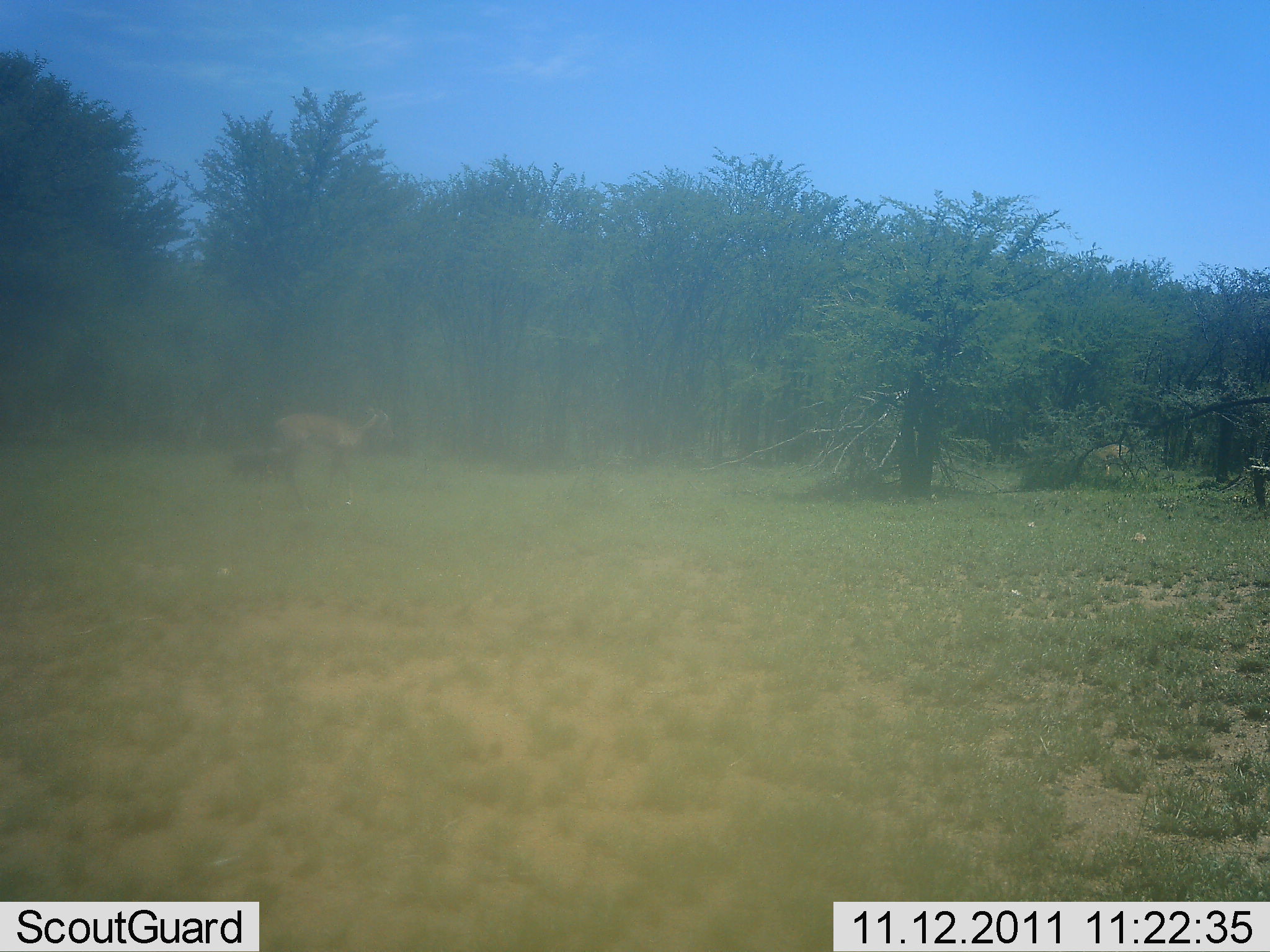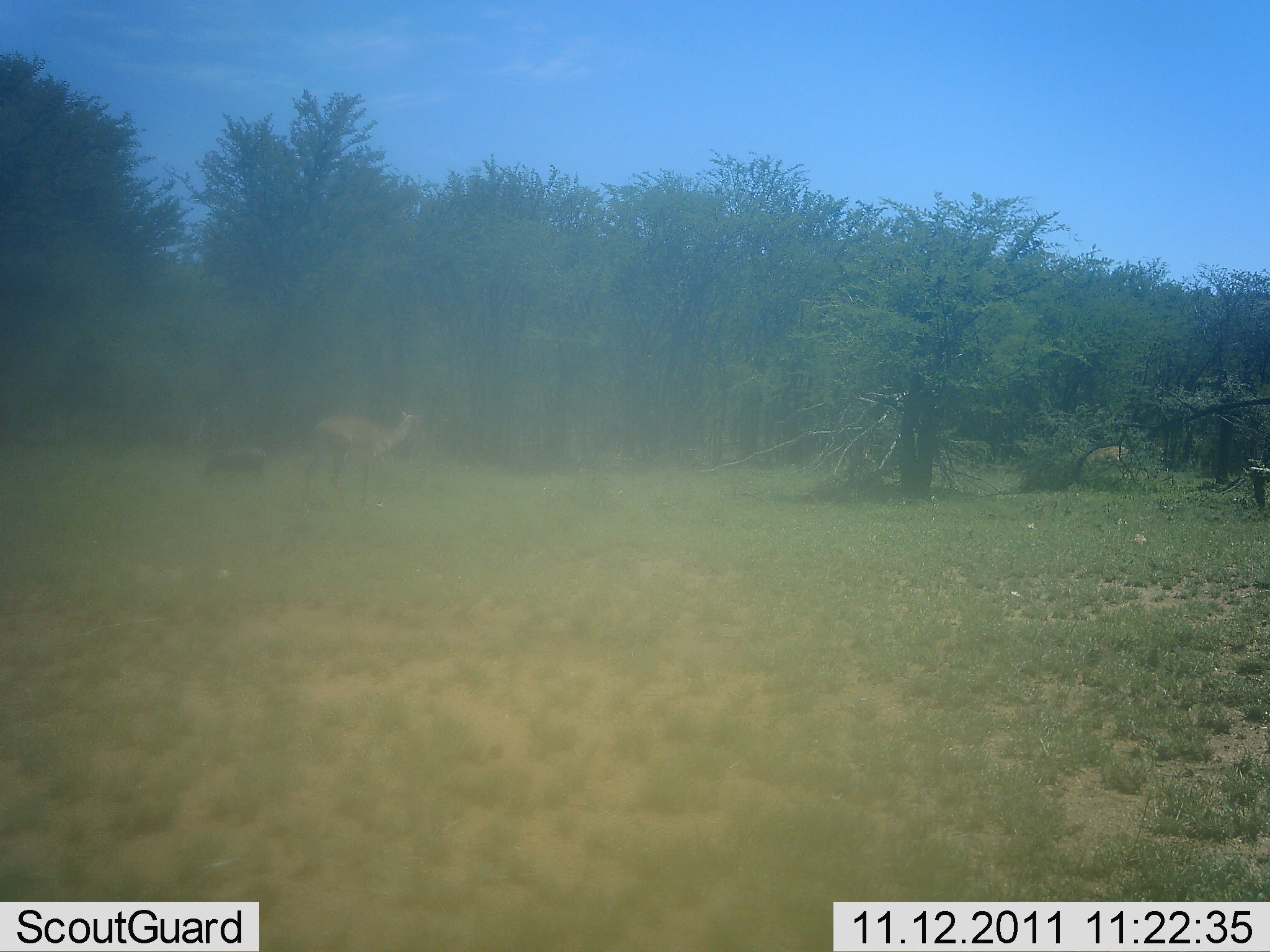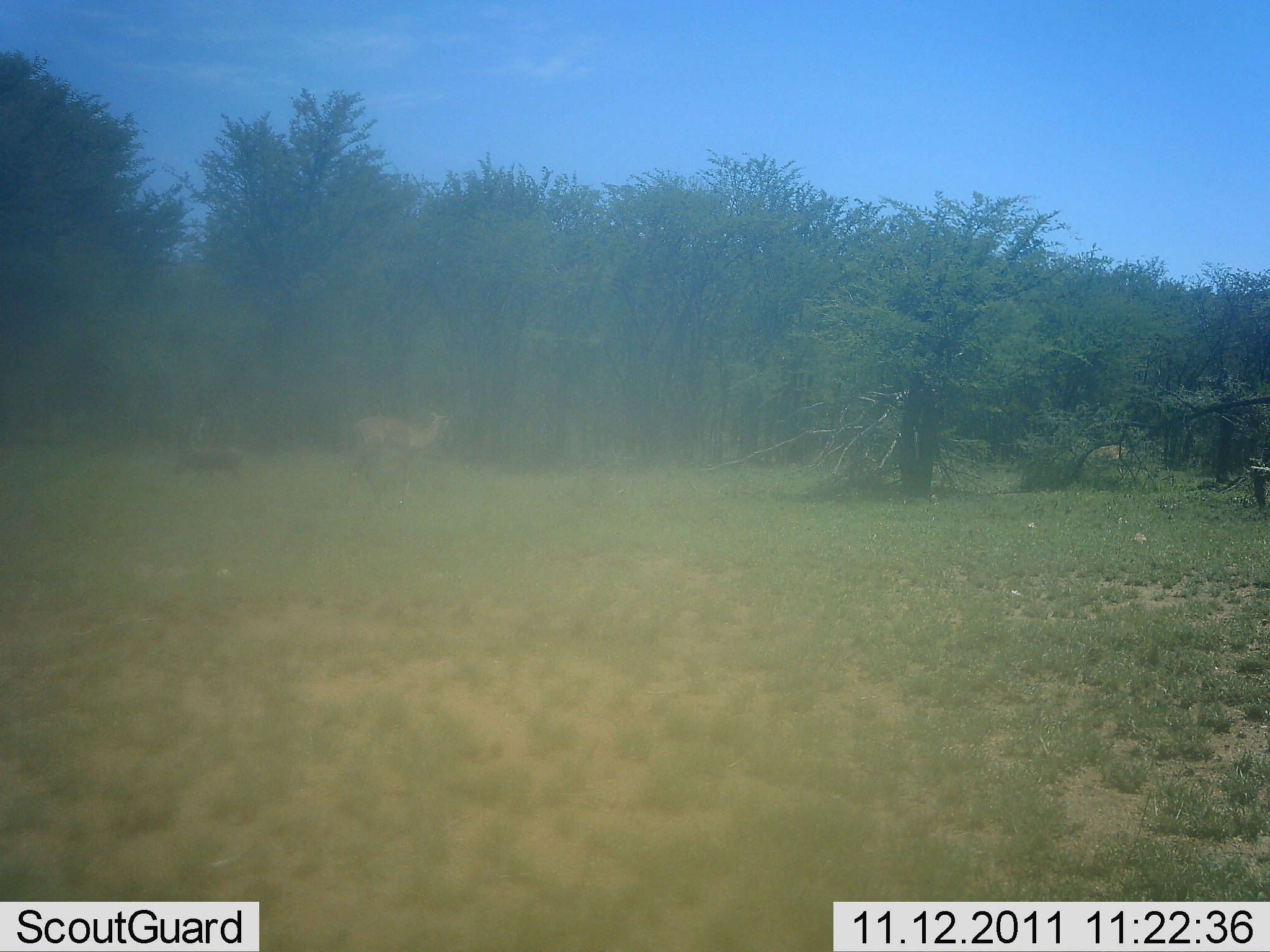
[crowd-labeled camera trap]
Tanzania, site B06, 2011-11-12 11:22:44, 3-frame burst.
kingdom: Animalia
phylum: Chordata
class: Mammalia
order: Artiodactyla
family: Bovidae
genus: Nanger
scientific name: Nanger granti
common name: grant's gazelle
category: gazellegrants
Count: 2.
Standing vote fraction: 17%.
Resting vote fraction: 0%.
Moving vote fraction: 83%.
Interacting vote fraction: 0%.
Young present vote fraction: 17%.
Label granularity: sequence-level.